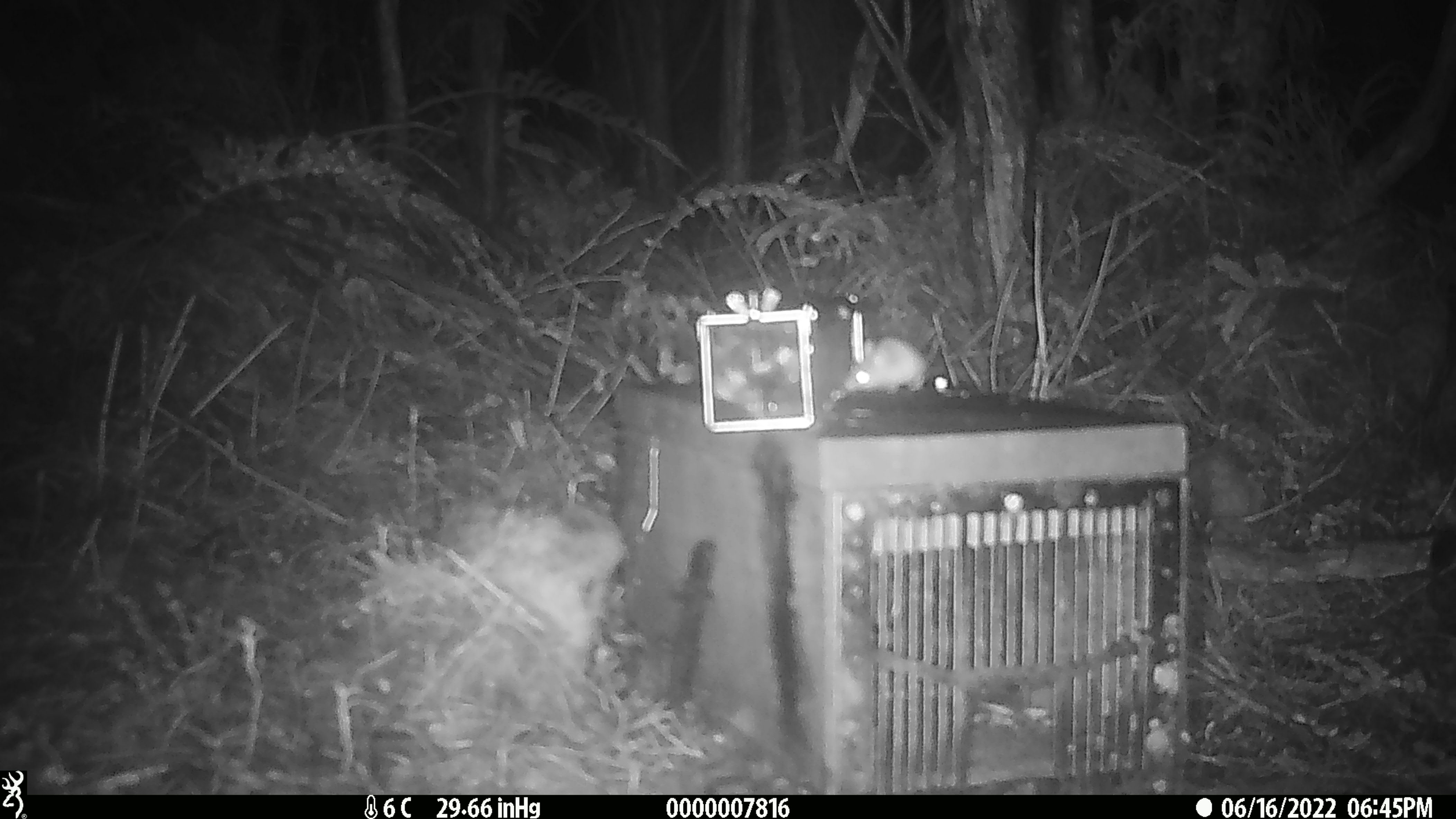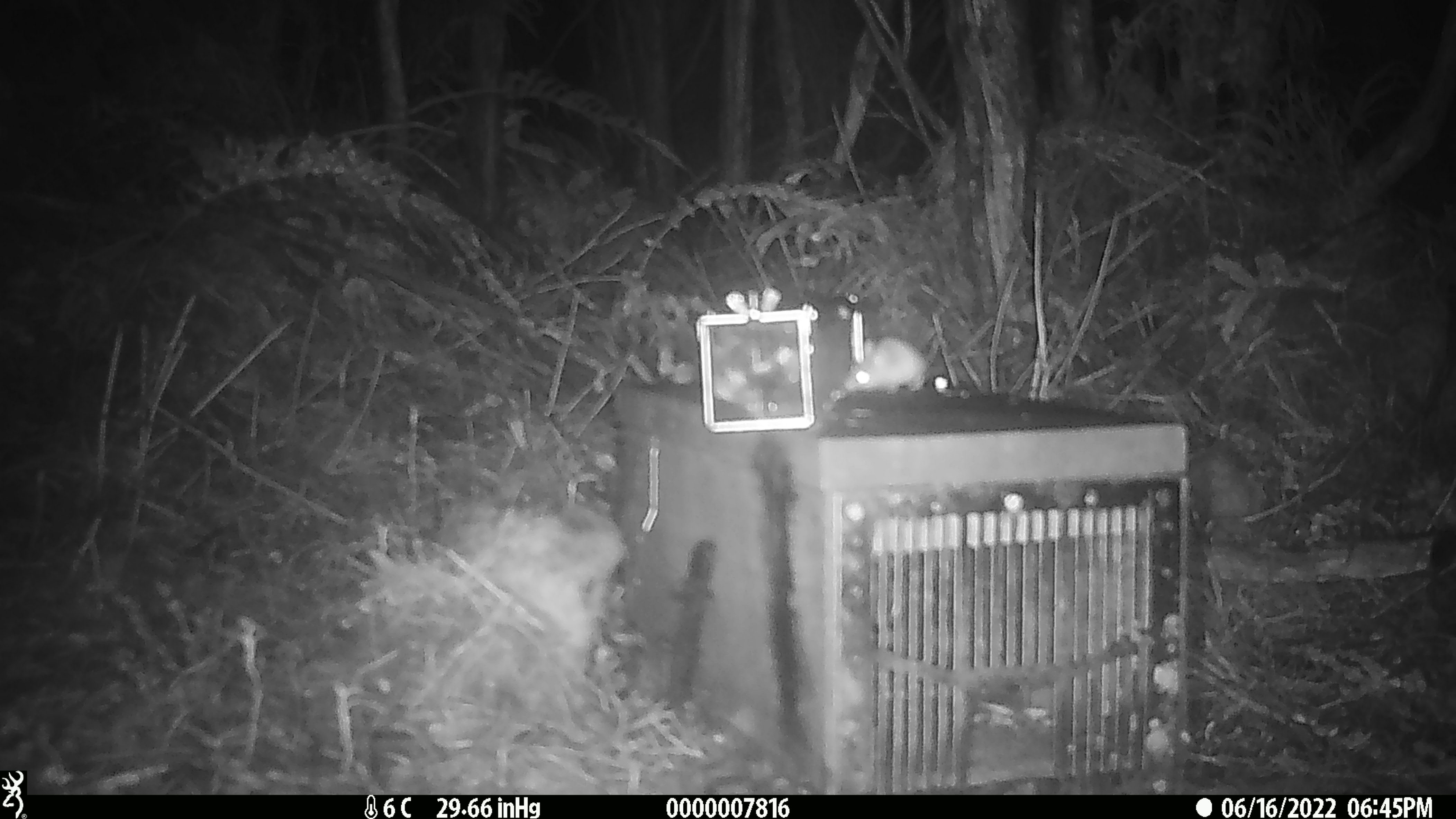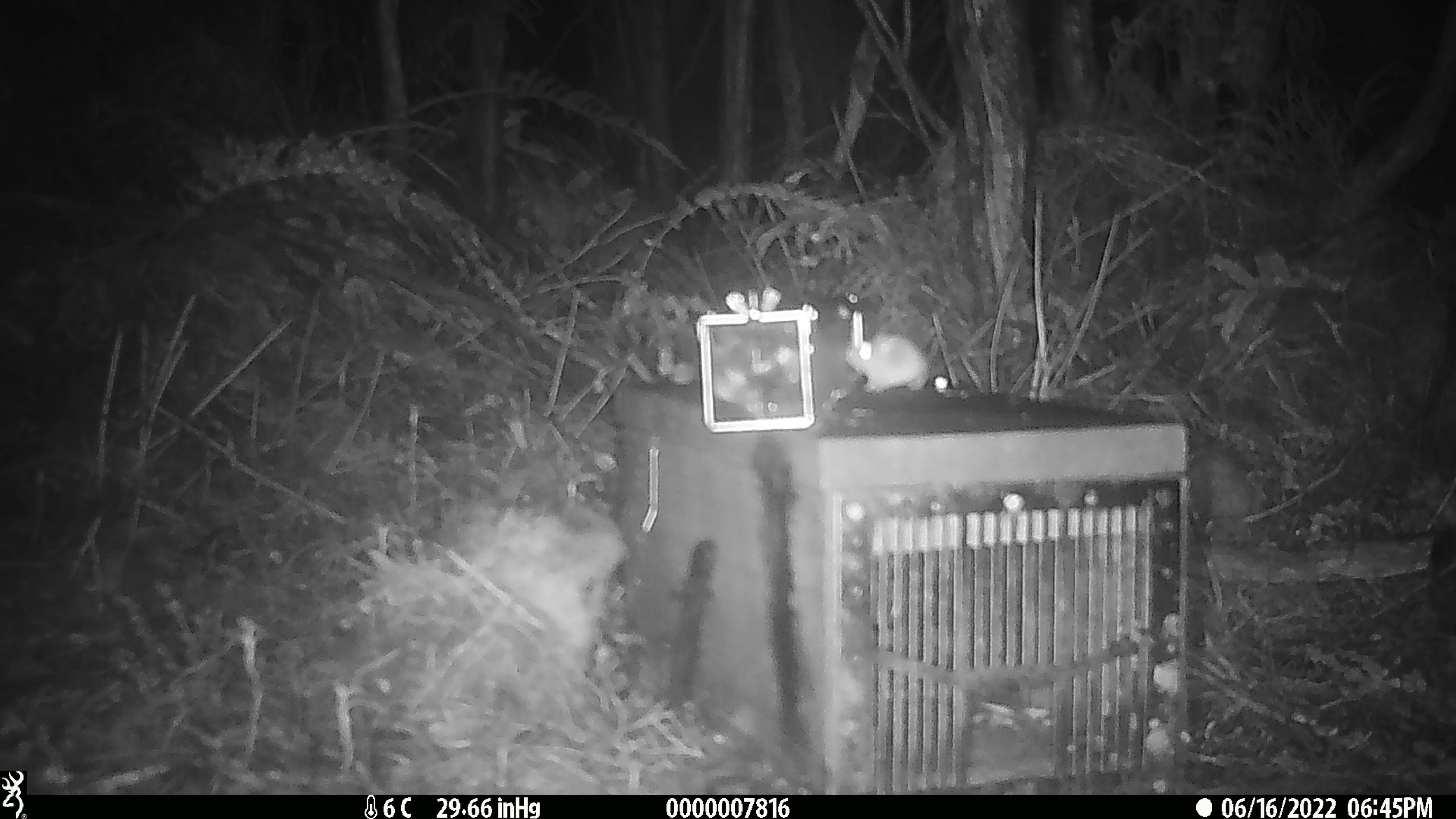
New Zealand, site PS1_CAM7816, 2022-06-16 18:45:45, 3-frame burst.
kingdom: Animalia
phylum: Chordata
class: Mammalia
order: Rodentia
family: Muridae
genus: Mus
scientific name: Mus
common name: mouse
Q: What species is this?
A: Mouse (Mus).